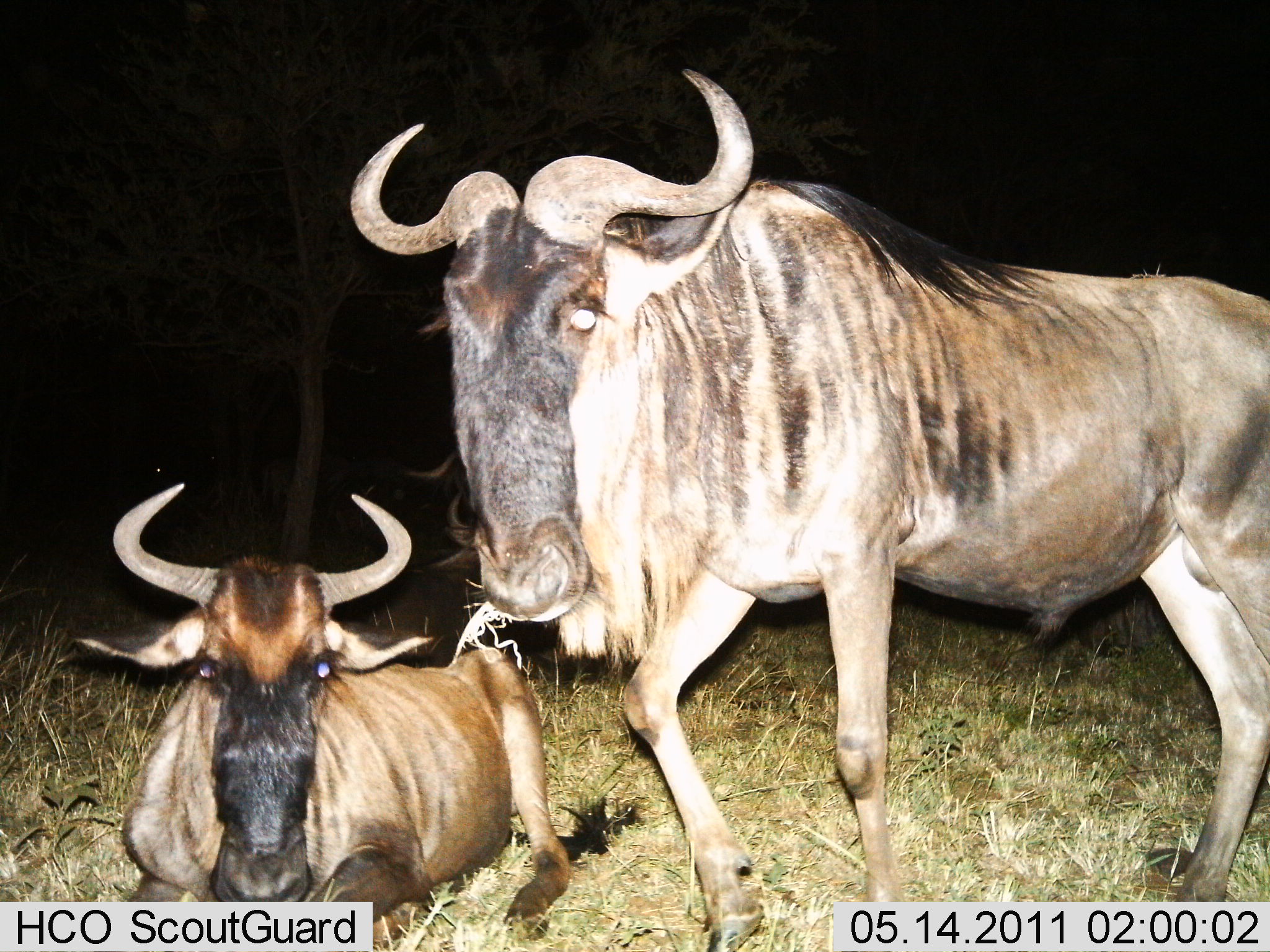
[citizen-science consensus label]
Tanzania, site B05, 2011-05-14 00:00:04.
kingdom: Animalia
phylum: Chordata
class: Mammalia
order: Artiodactyla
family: Bovidae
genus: Connochaetes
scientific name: Connochaetes taurinus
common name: blue wildebeest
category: wildebeest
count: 2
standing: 91%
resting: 100%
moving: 9%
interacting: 0%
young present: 9%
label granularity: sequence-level